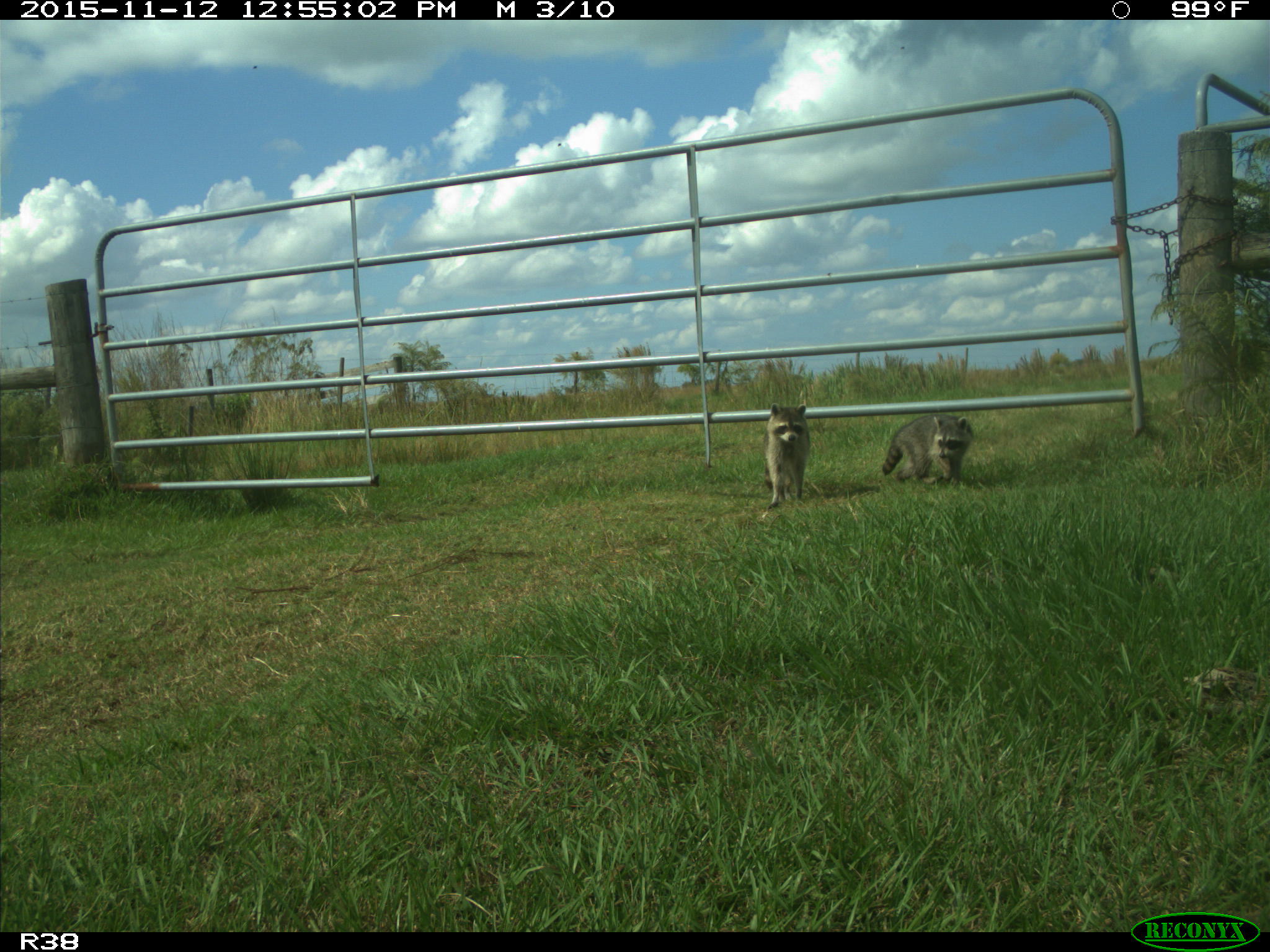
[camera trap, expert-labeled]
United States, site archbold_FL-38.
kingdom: Animalia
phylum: Chordata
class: Mammalia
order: Carnivora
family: Procyonidae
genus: Procyon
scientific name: Procyon lotor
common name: common raccoon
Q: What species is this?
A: Procyon lotor (common raccoon).